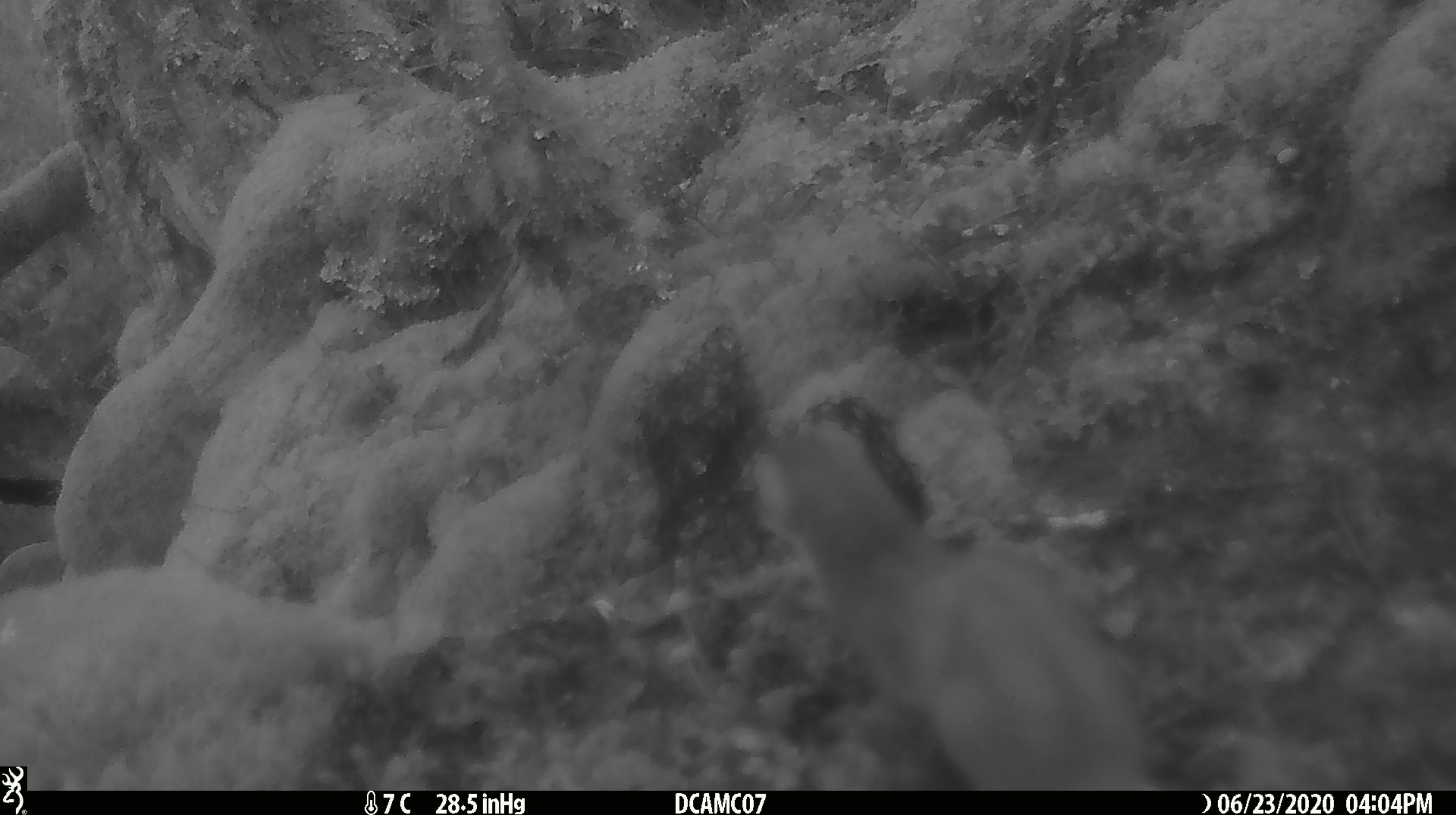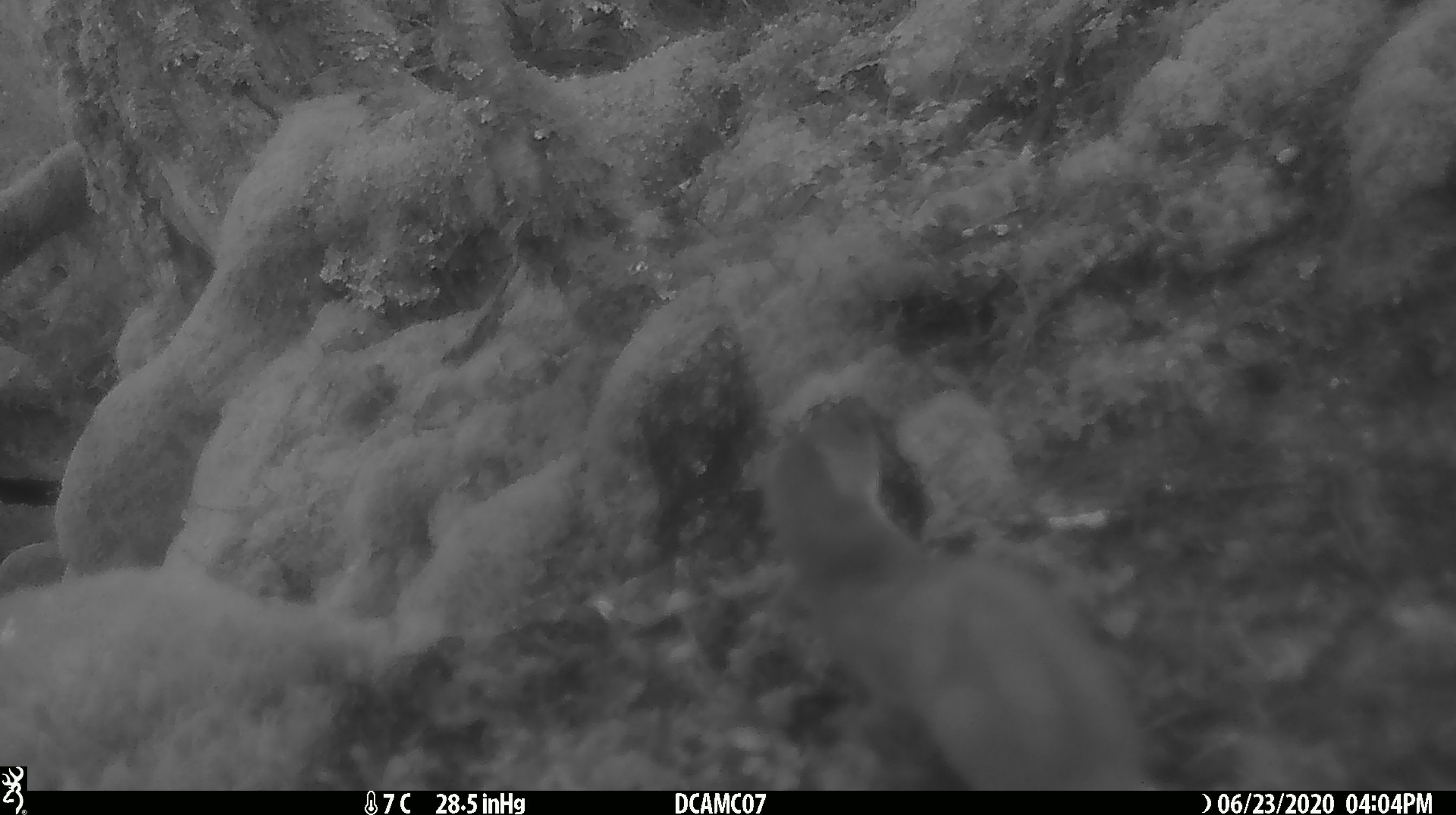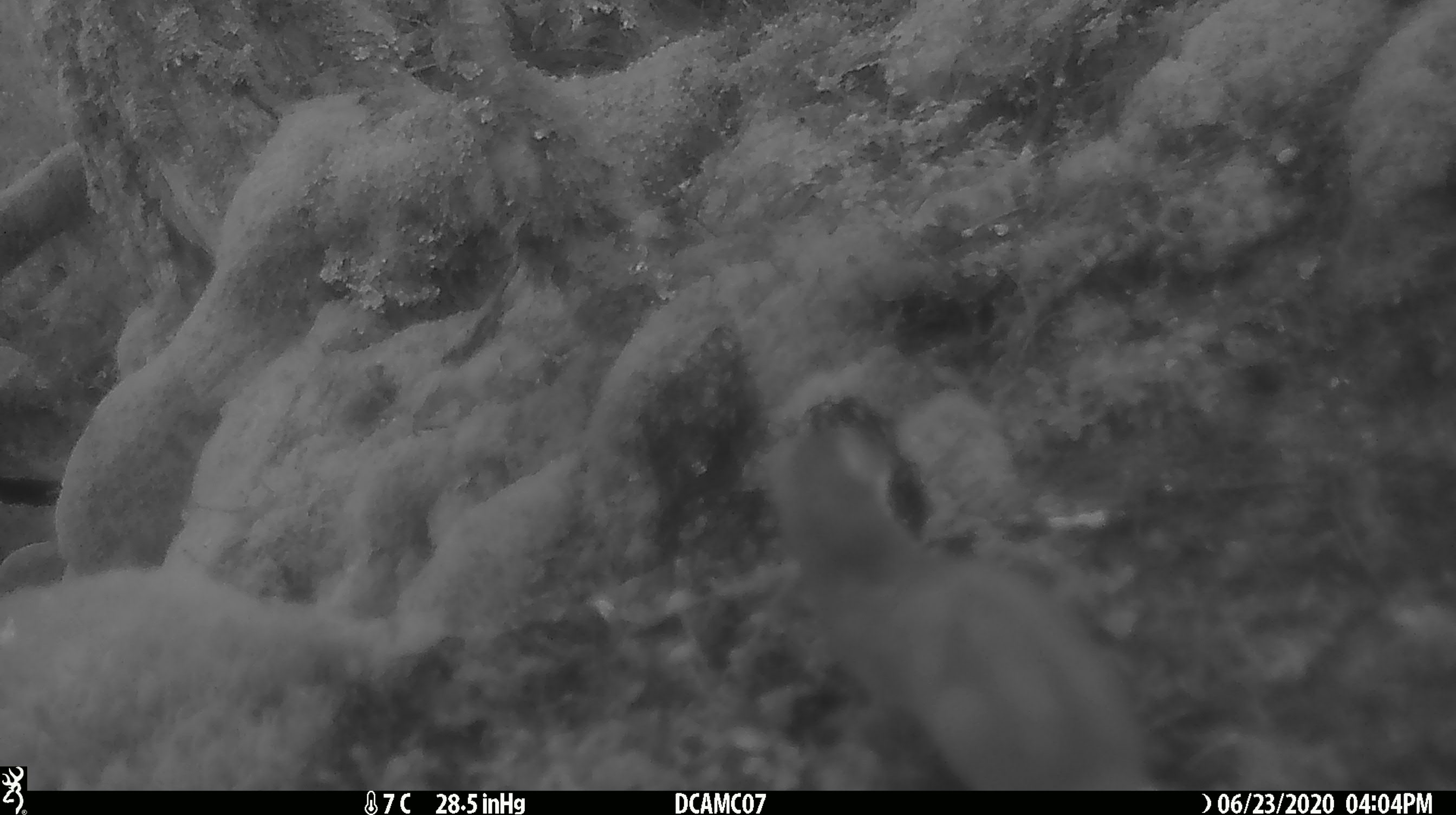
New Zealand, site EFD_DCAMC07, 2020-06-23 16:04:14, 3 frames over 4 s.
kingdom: Animalia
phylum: Chordata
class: Mammalia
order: Carnivora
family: Mustelidae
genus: Mustela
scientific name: Mustela erminea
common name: stoat